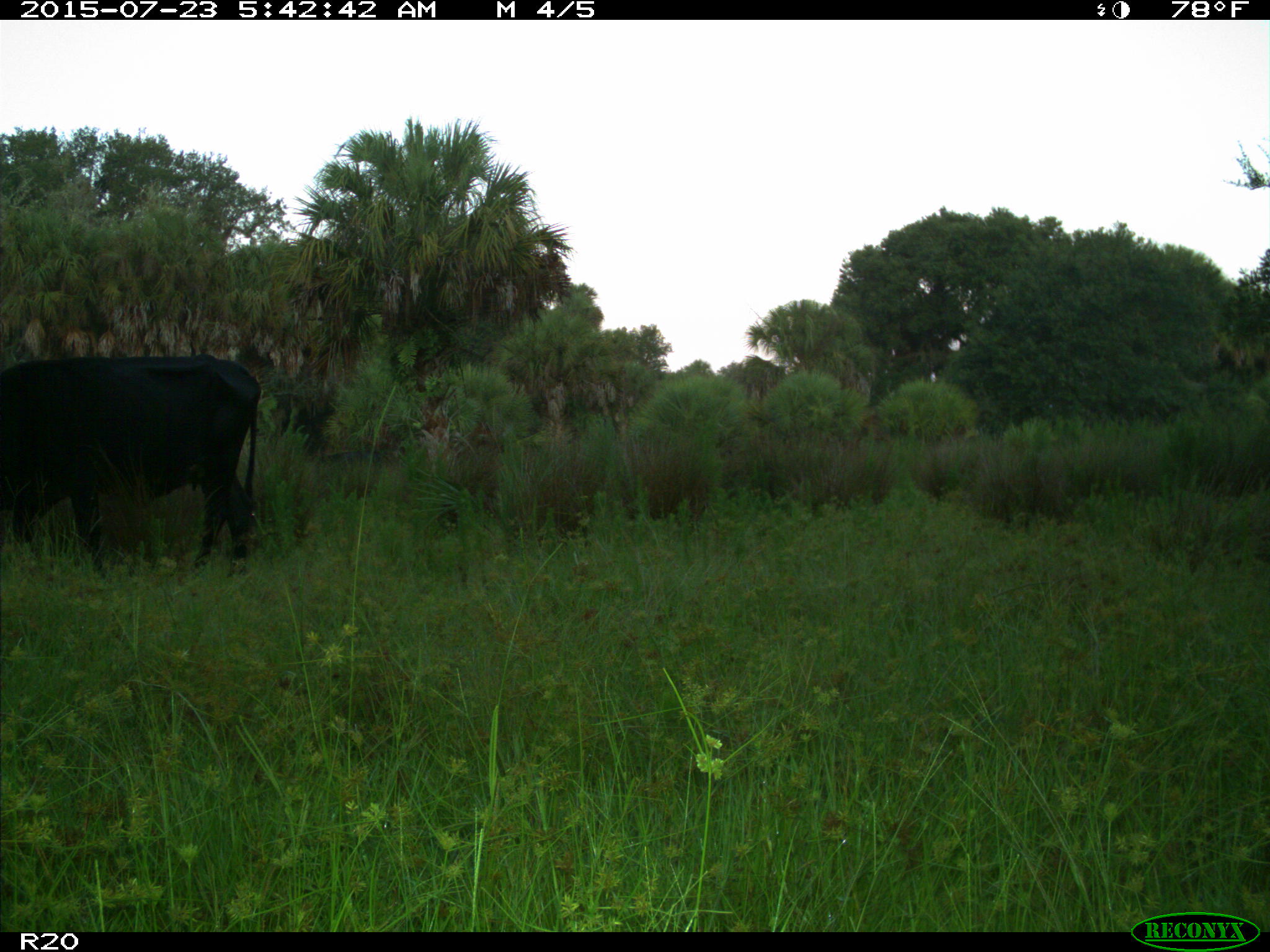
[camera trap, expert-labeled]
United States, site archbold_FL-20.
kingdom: Animalia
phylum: Chordata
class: Mammalia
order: Artiodactyla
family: Bovidae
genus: Bos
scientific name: Bos taurus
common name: domestic cow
Bos taurus (domestic cow).